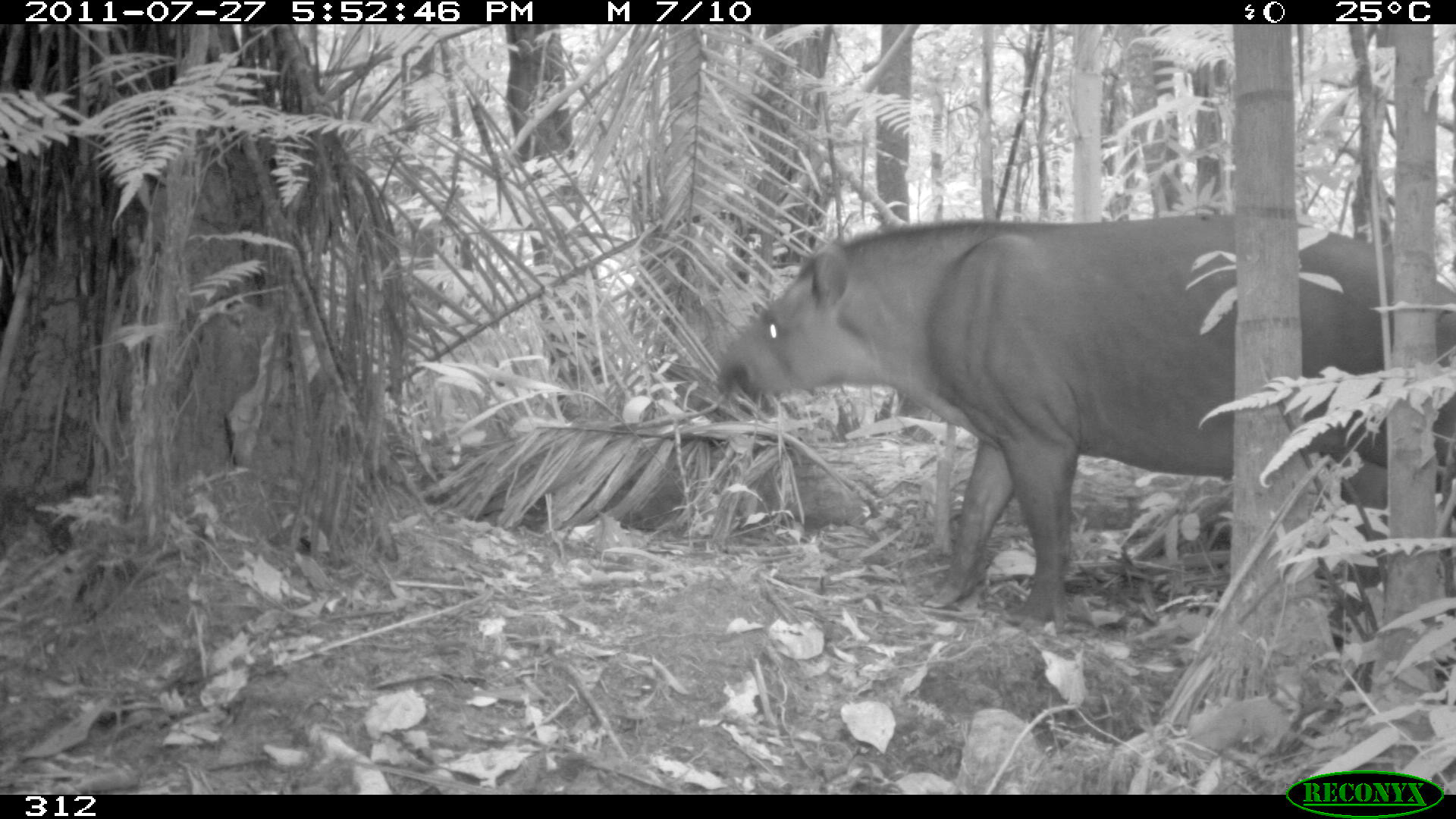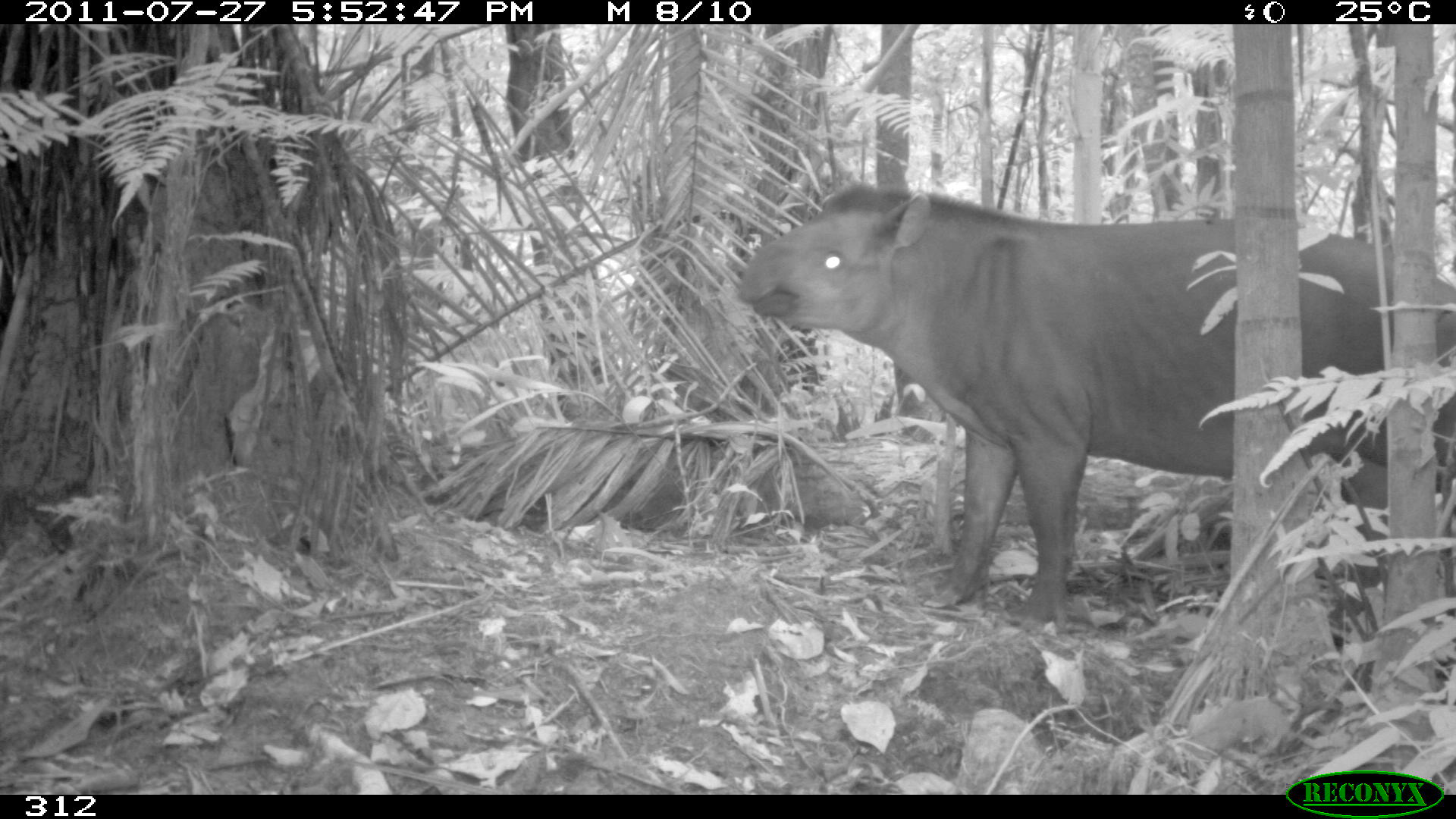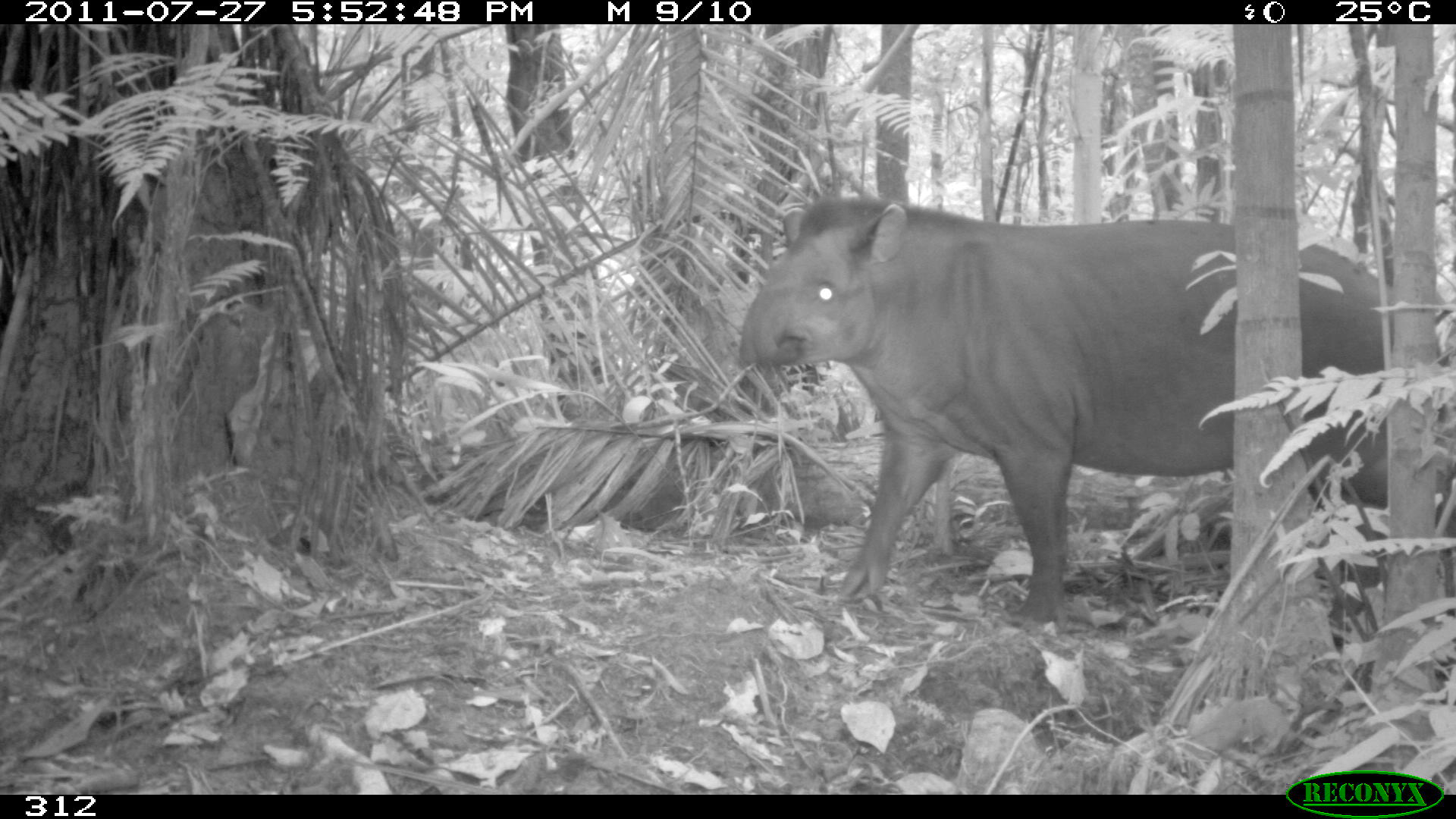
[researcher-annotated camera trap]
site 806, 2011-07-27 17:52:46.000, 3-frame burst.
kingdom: Animalia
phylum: Chordata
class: Mammalia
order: Perissodactyla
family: Tapiridae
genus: Tapirus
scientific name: Tapirus terrestris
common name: south american tapir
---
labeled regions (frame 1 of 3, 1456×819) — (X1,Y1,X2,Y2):
tapirus terrestris: (711,209,1456,631)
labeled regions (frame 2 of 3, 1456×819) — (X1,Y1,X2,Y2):
tapirus terrestris: (736,180,1456,627)